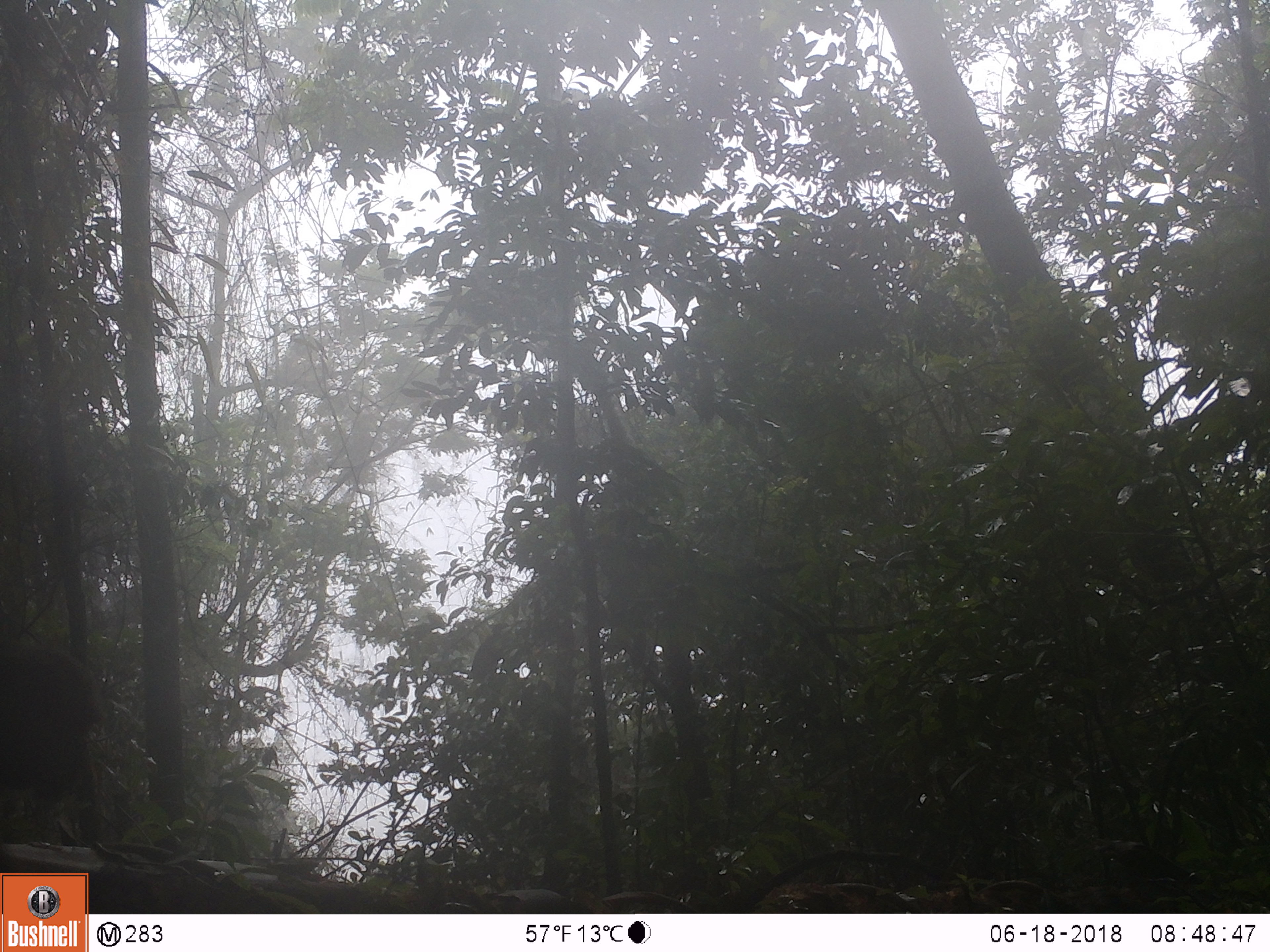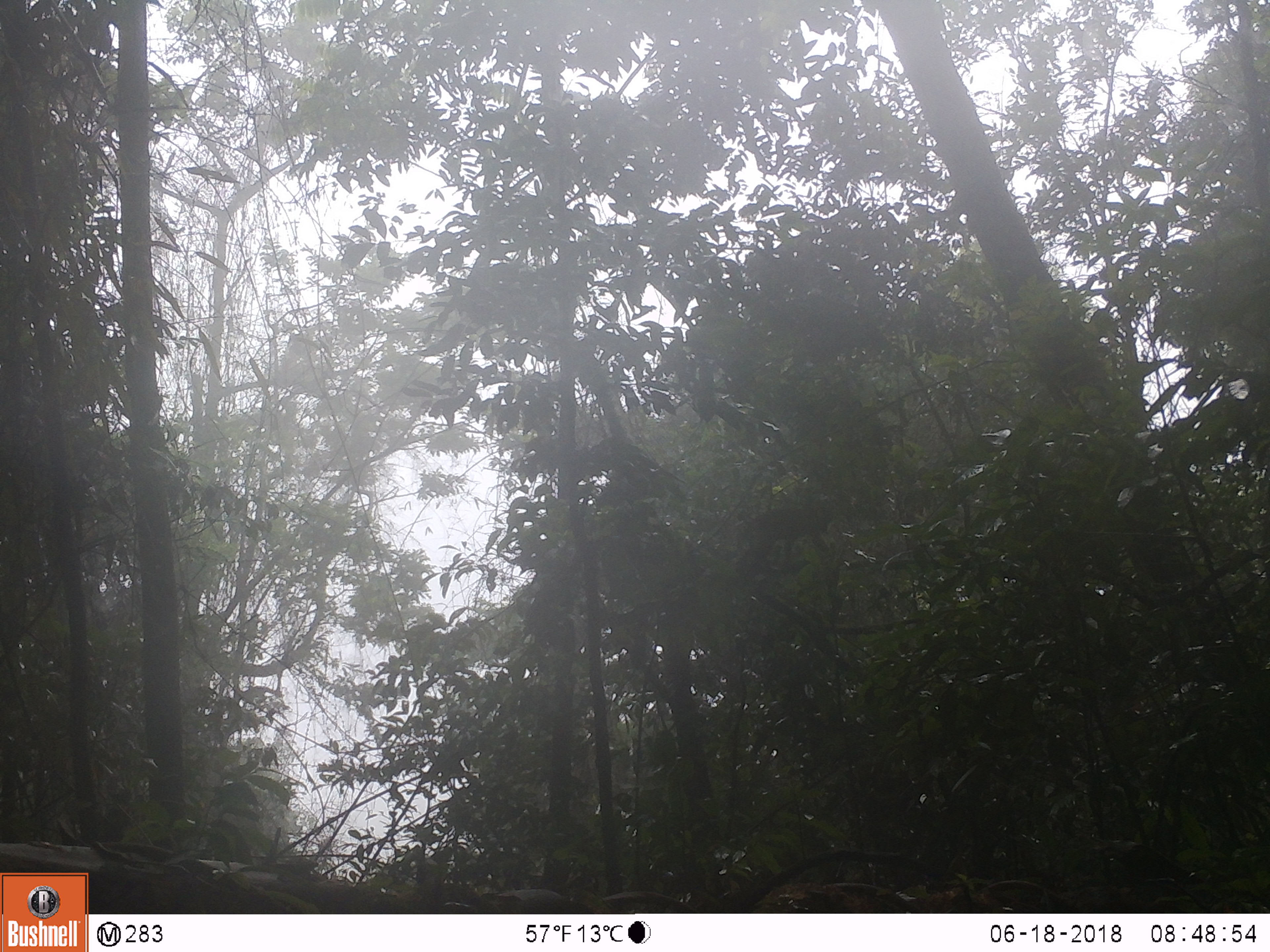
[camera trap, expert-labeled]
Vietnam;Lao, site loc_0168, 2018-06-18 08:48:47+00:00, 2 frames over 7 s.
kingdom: Animalia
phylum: Chordata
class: Mammalia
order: Primates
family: Cercopithecidae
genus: Macaca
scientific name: Macaca arctoides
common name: stump-tailed macaque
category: stump tailed macaque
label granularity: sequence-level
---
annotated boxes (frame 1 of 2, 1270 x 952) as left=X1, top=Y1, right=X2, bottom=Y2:
stump tailed macaque: left=0, top=642, right=96, bottom=807